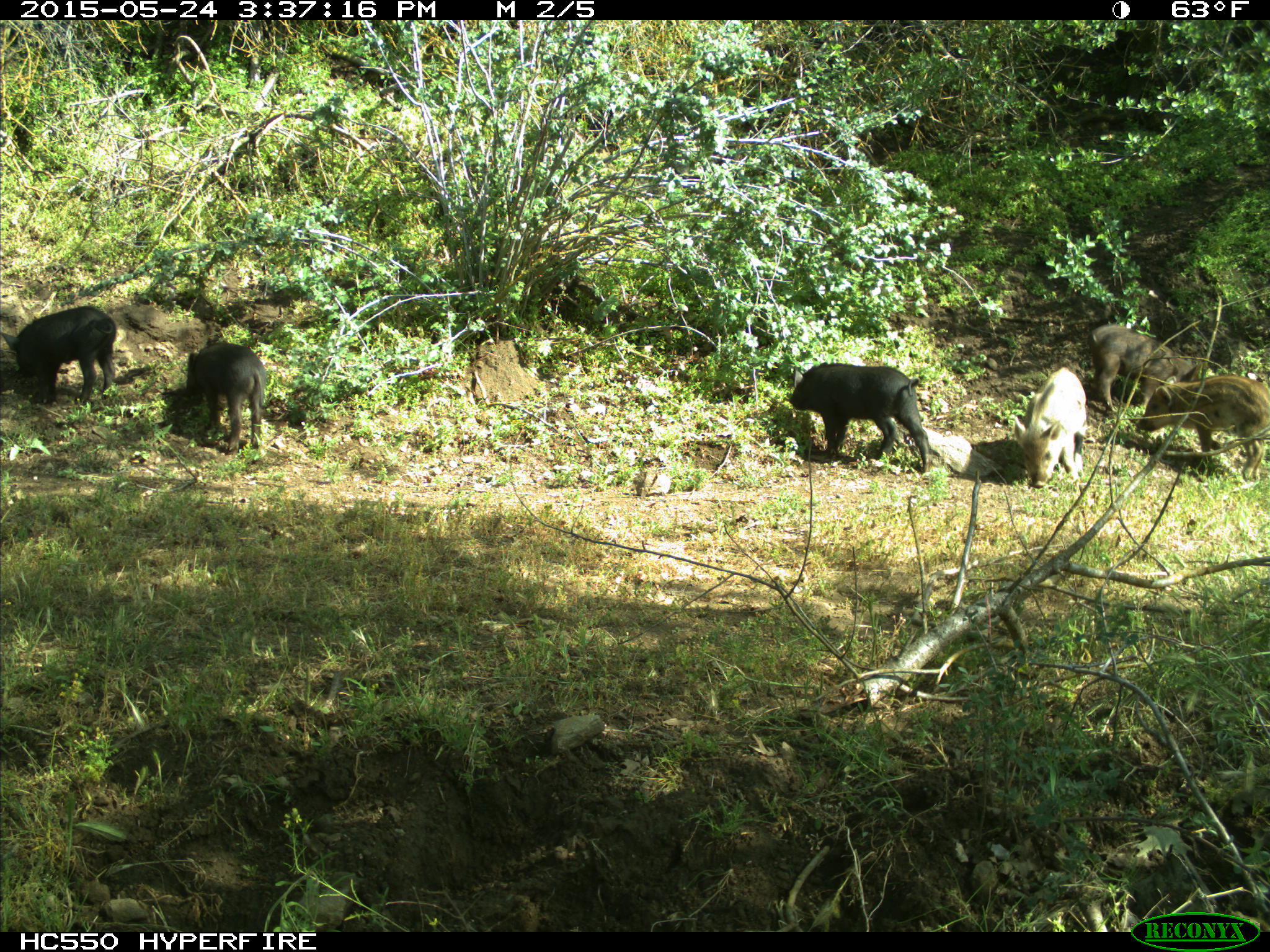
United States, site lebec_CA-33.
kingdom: Animalia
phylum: Chordata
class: Mammalia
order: Artiodactyla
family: Suidae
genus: Sus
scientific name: Sus scrofa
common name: wild boar